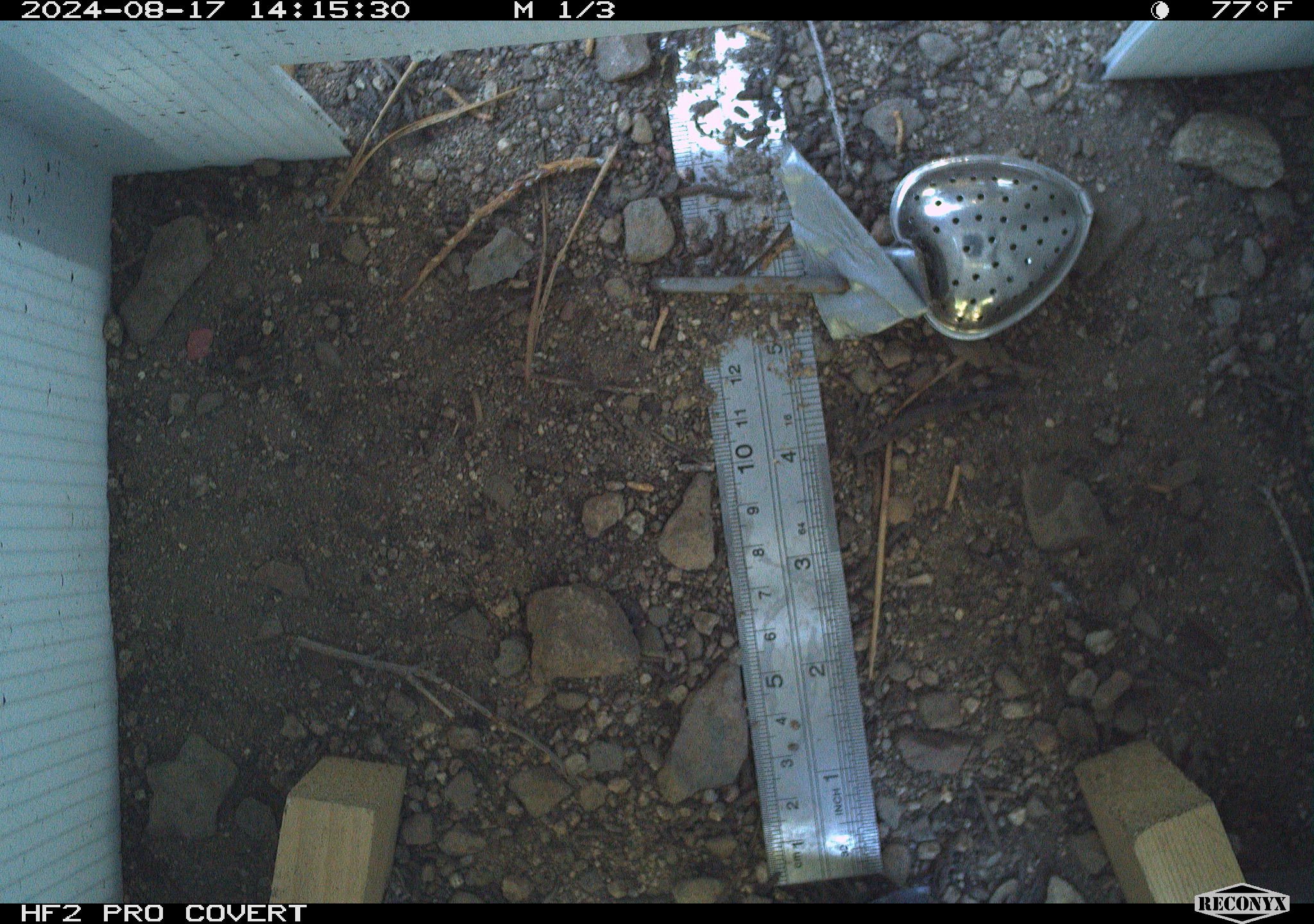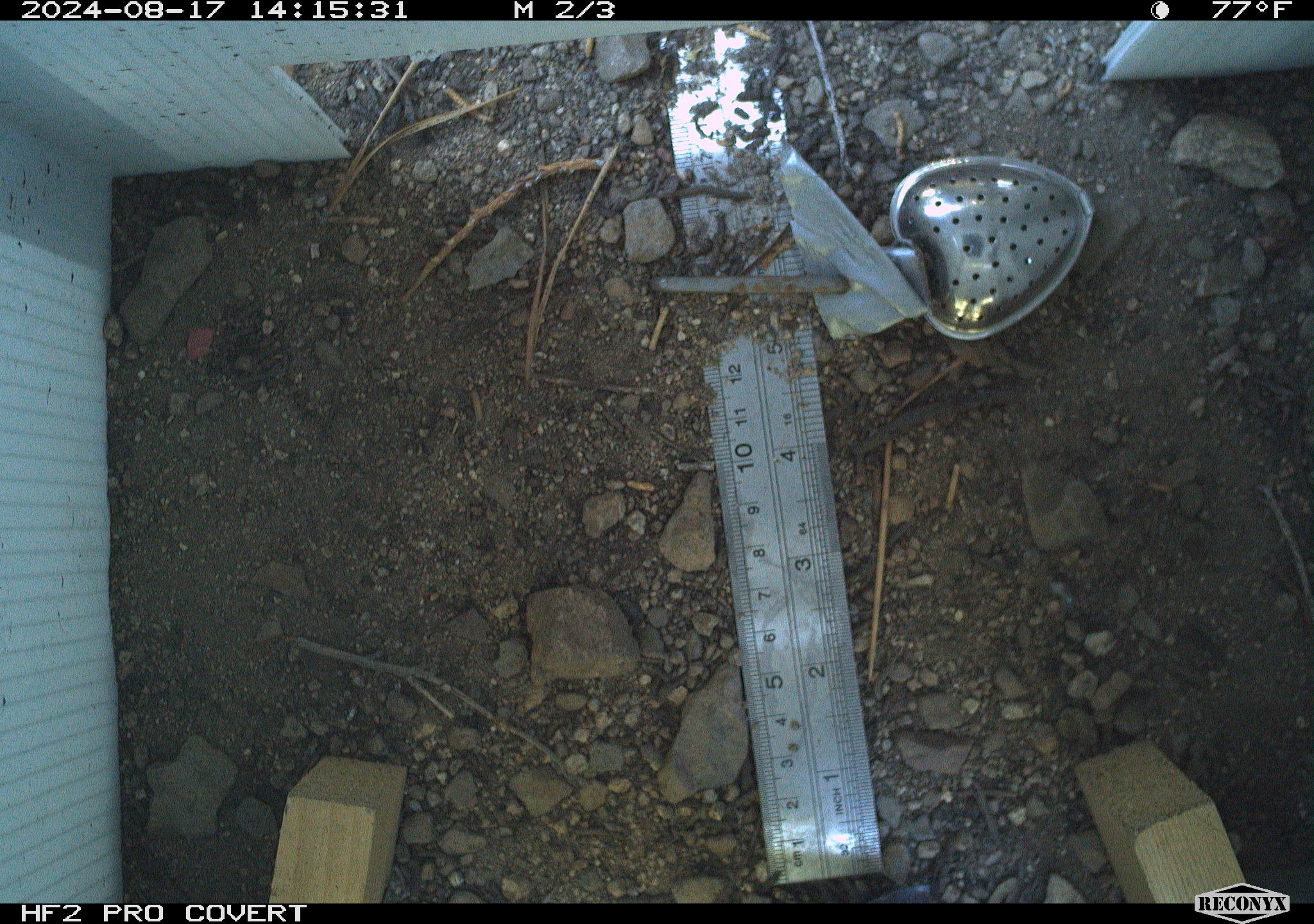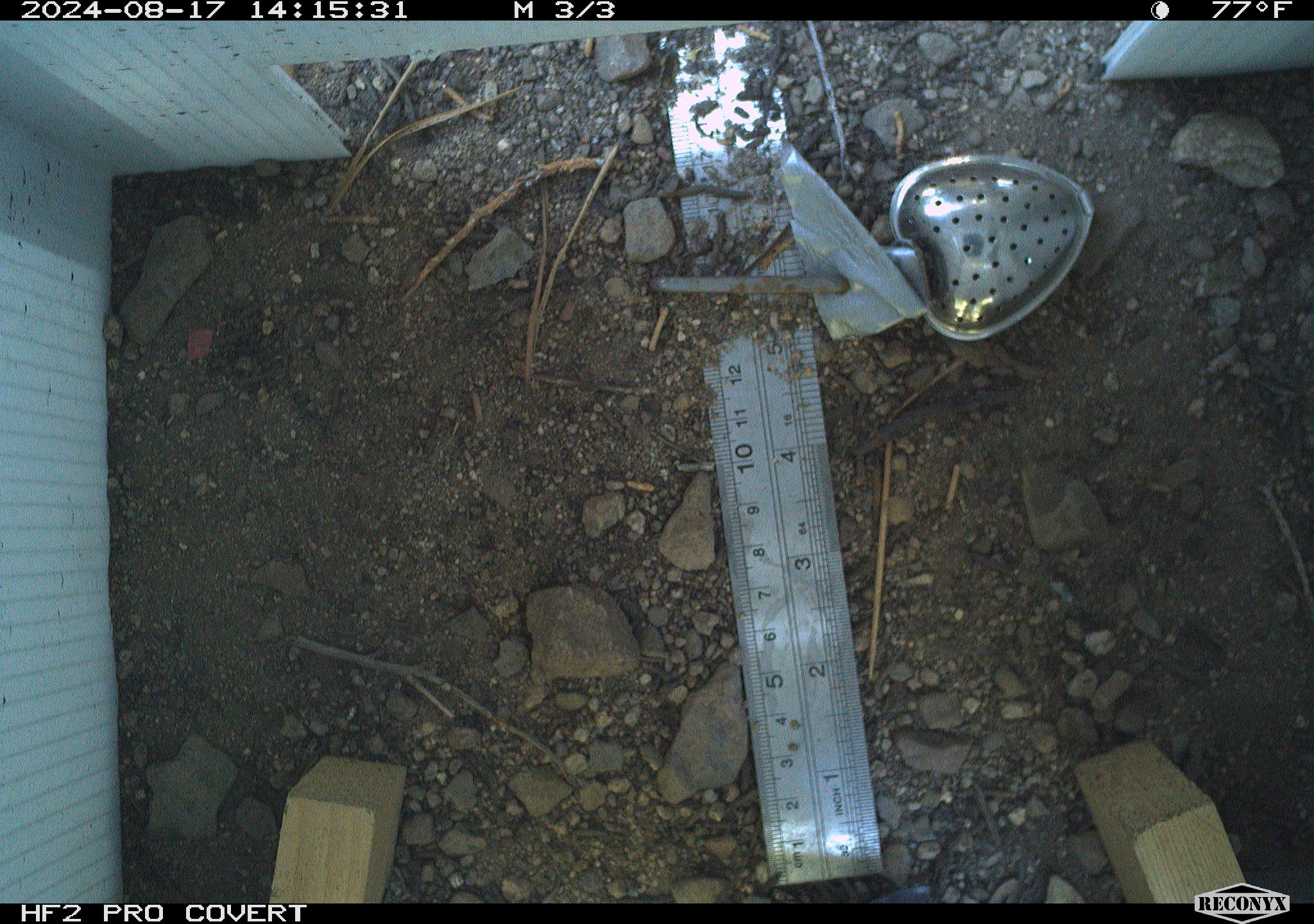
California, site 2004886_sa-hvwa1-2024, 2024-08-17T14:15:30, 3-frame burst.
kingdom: Animalia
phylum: Chordata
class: Mammalia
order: Rodentia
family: Sciuridae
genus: Neotamias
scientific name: Neotamias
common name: western chipmunks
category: neotamias species